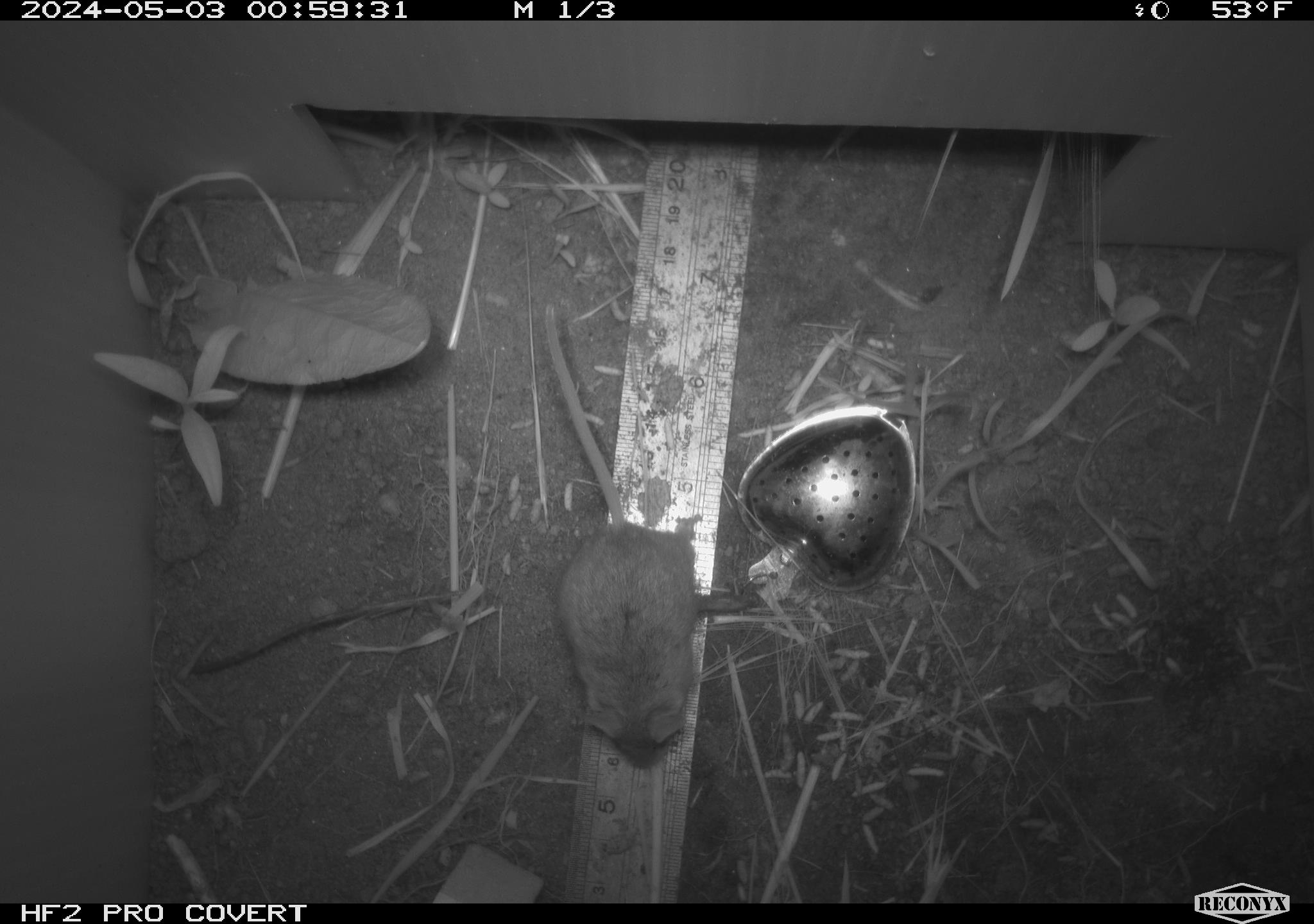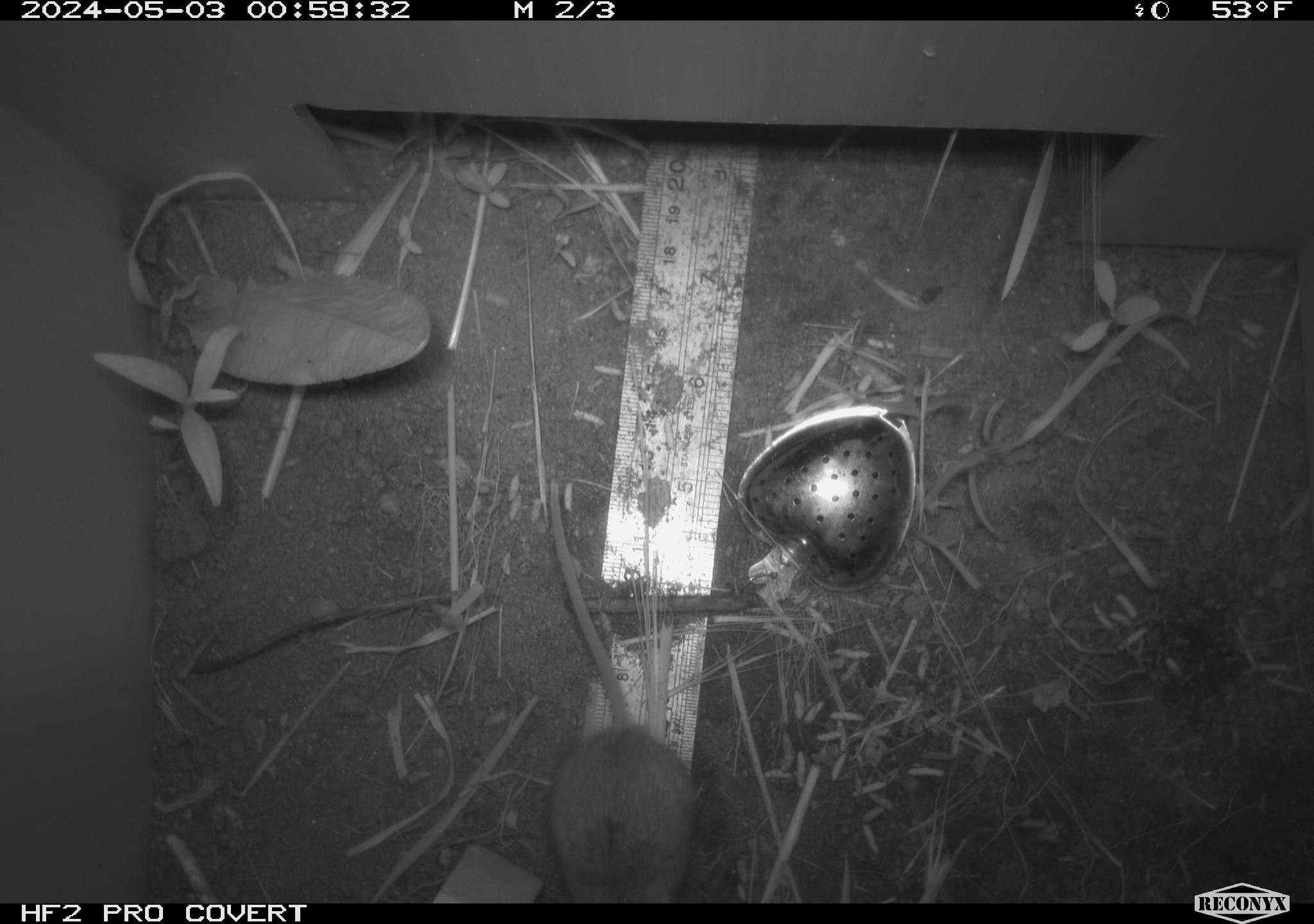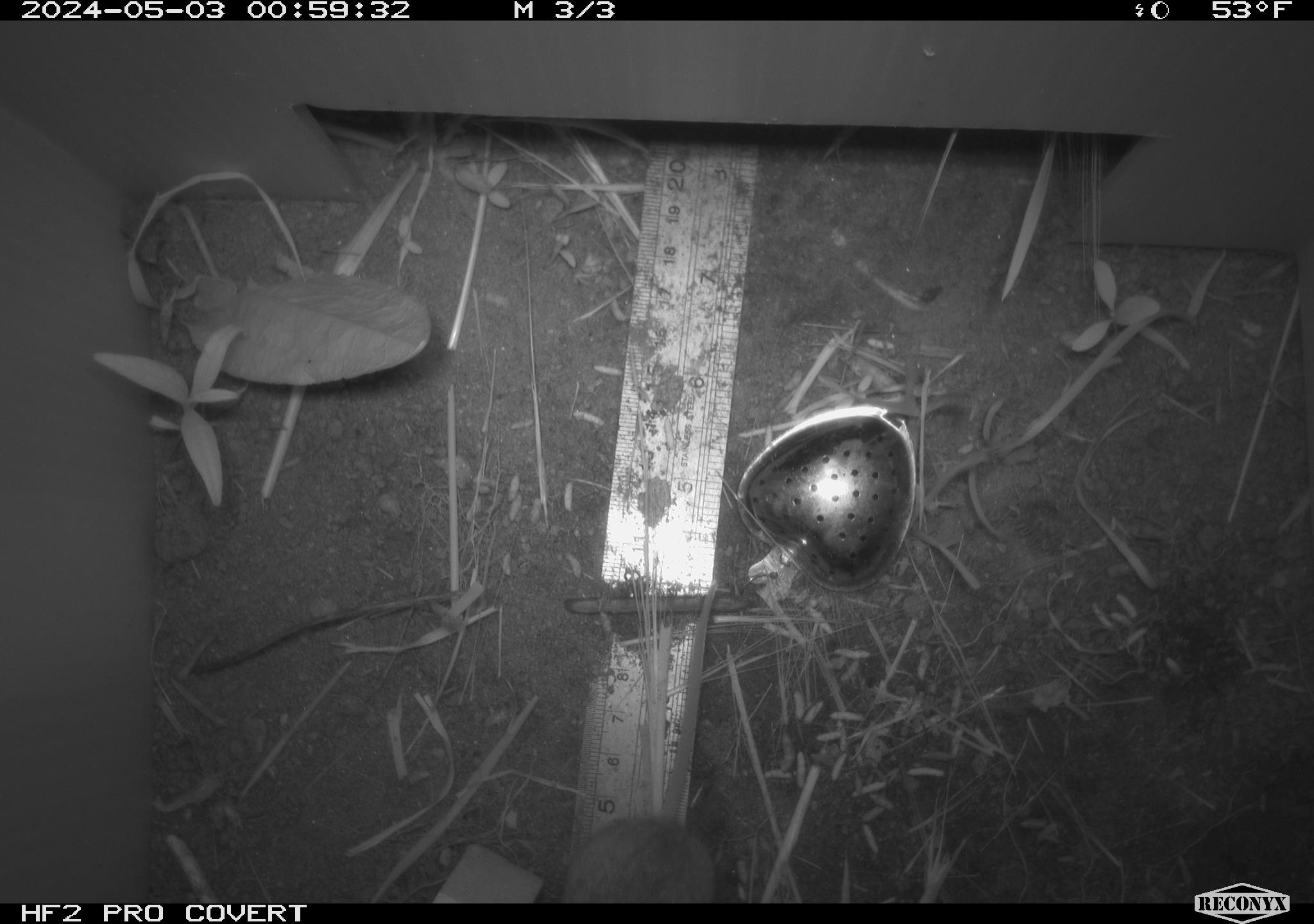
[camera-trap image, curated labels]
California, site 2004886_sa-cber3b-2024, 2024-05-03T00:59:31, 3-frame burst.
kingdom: Animalia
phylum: Chordata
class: Mammalia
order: Rodentia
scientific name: Rodentia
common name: mouse species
Mouse species (Rodentia).